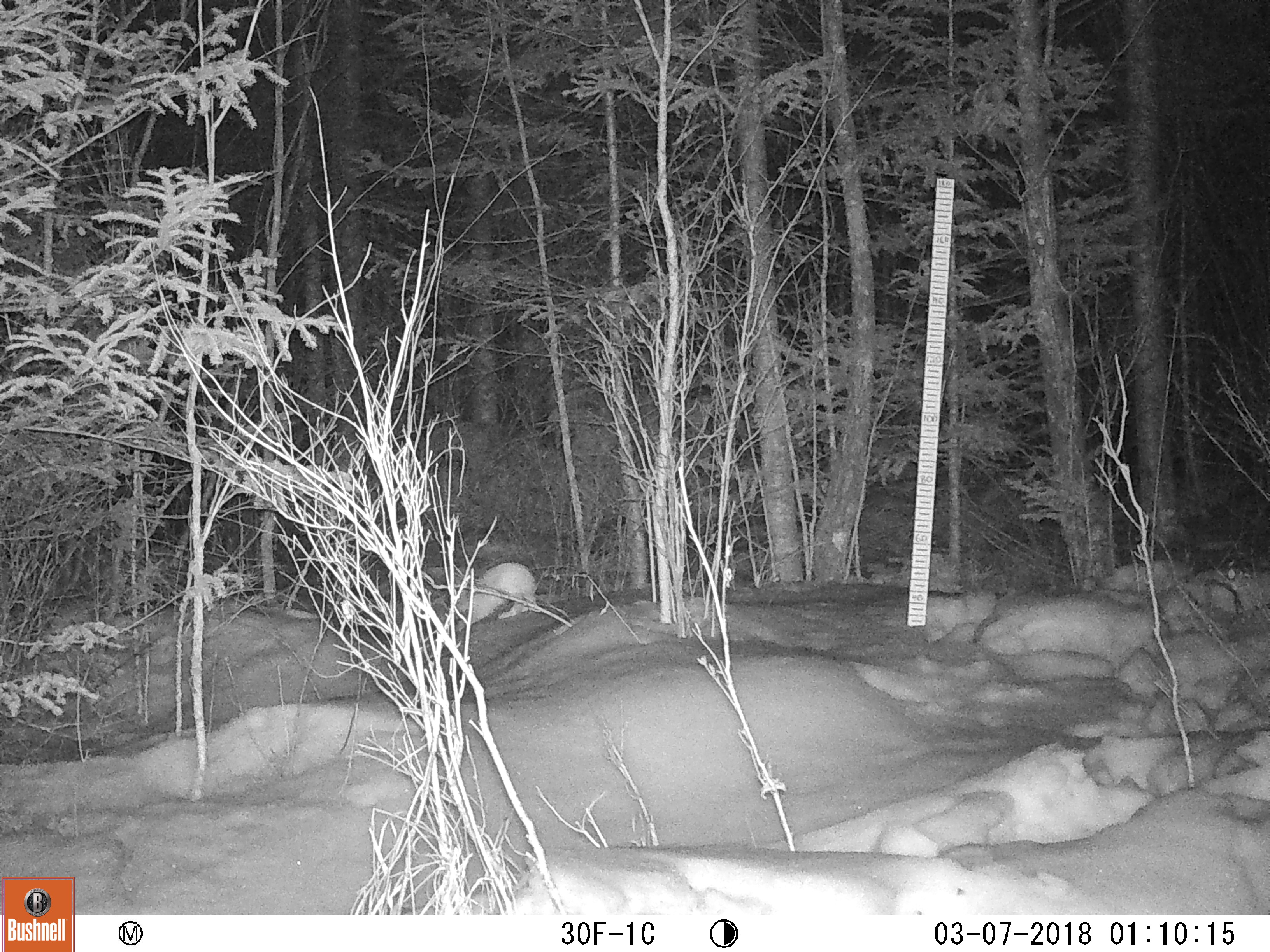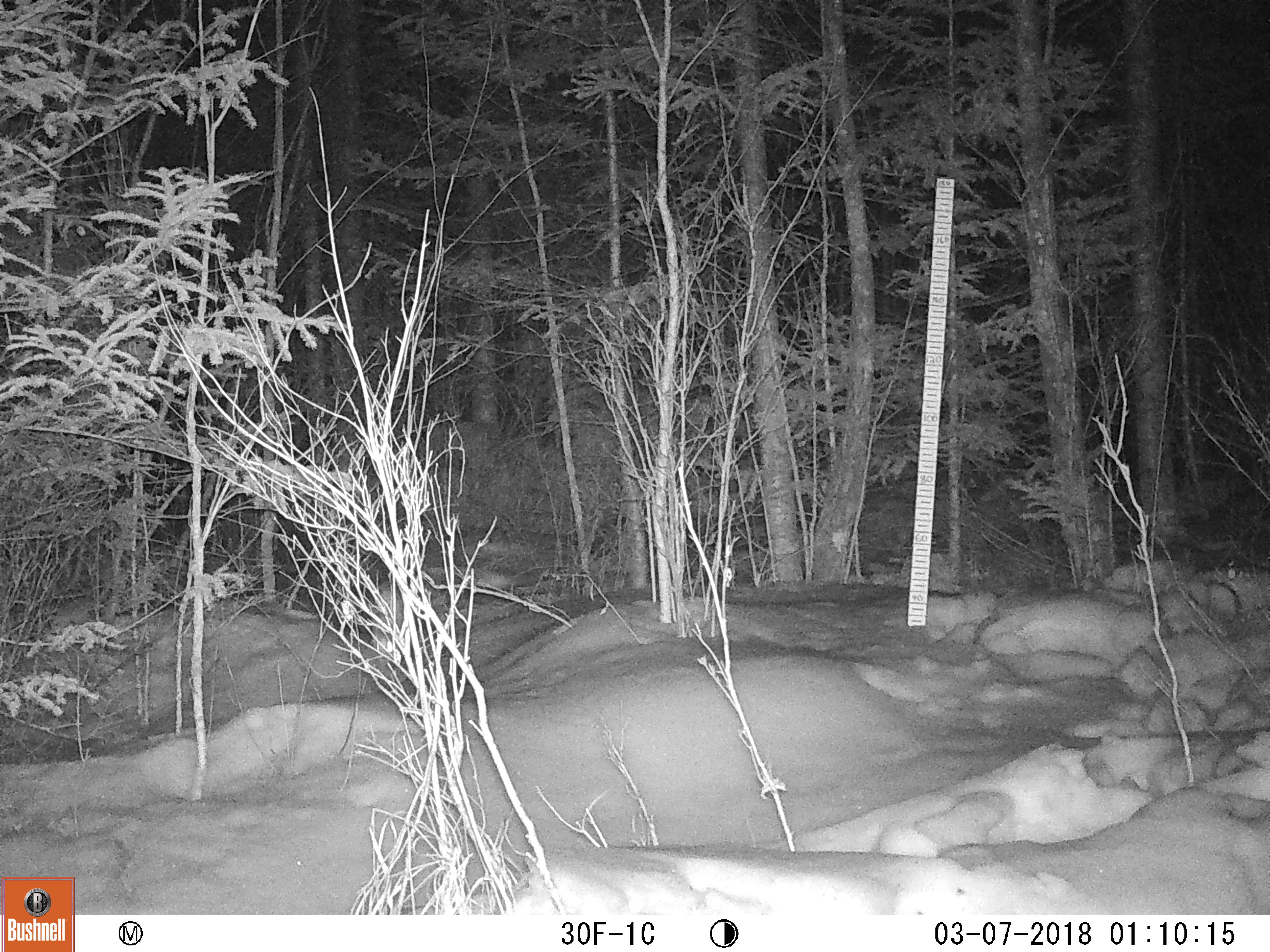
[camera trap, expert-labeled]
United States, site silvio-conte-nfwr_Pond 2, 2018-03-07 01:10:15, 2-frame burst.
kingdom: Animalia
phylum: Chordata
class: Mammalia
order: Lagomorpha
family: Leporidae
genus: Lepus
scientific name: Lepus americanus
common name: snowshoe hare